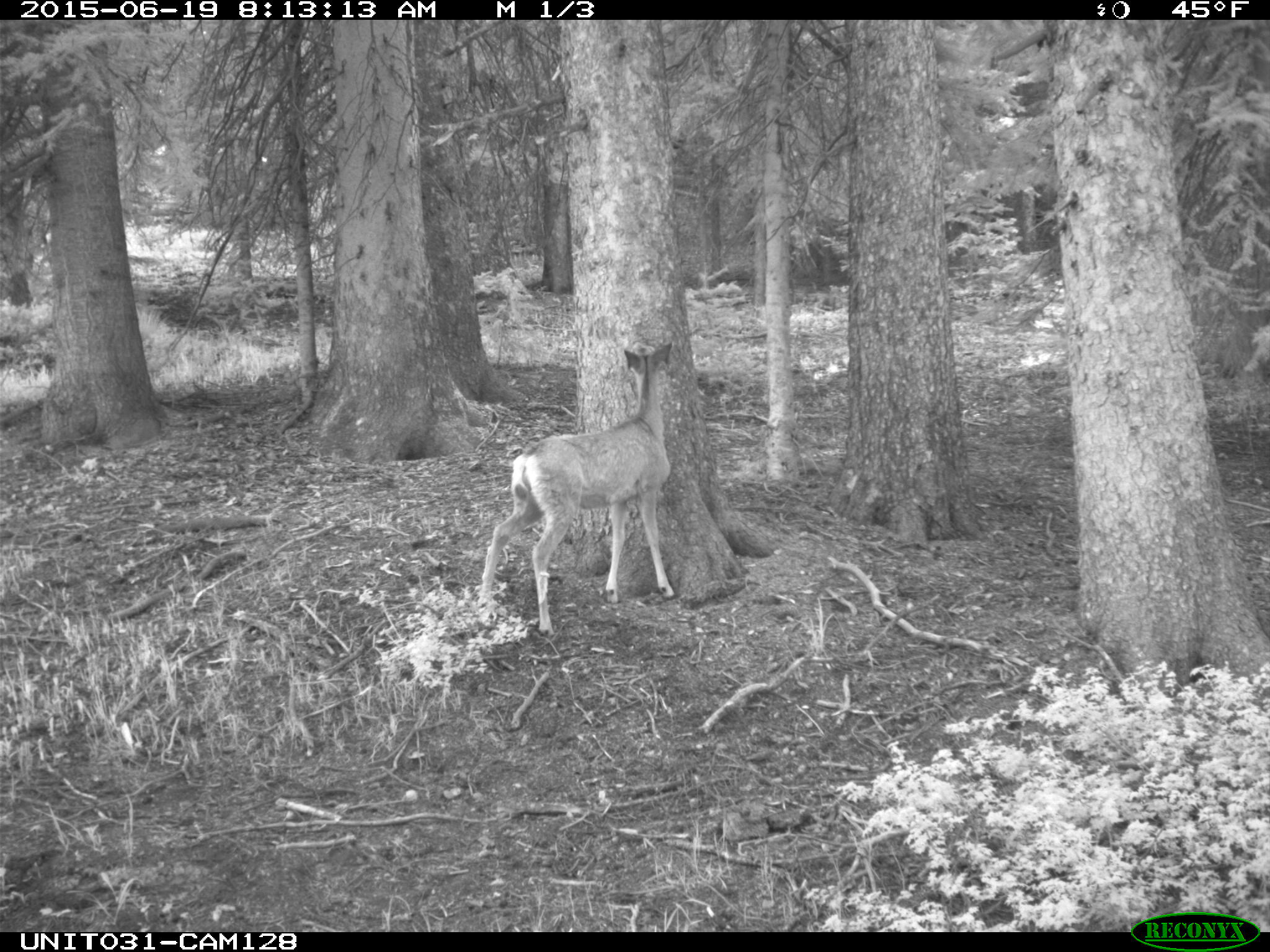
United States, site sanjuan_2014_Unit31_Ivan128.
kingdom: Animalia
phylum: Chordata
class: Mammalia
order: Artiodactyla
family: Cervidae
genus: Odocoileus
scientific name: Odocoileus hemionus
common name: mule deer